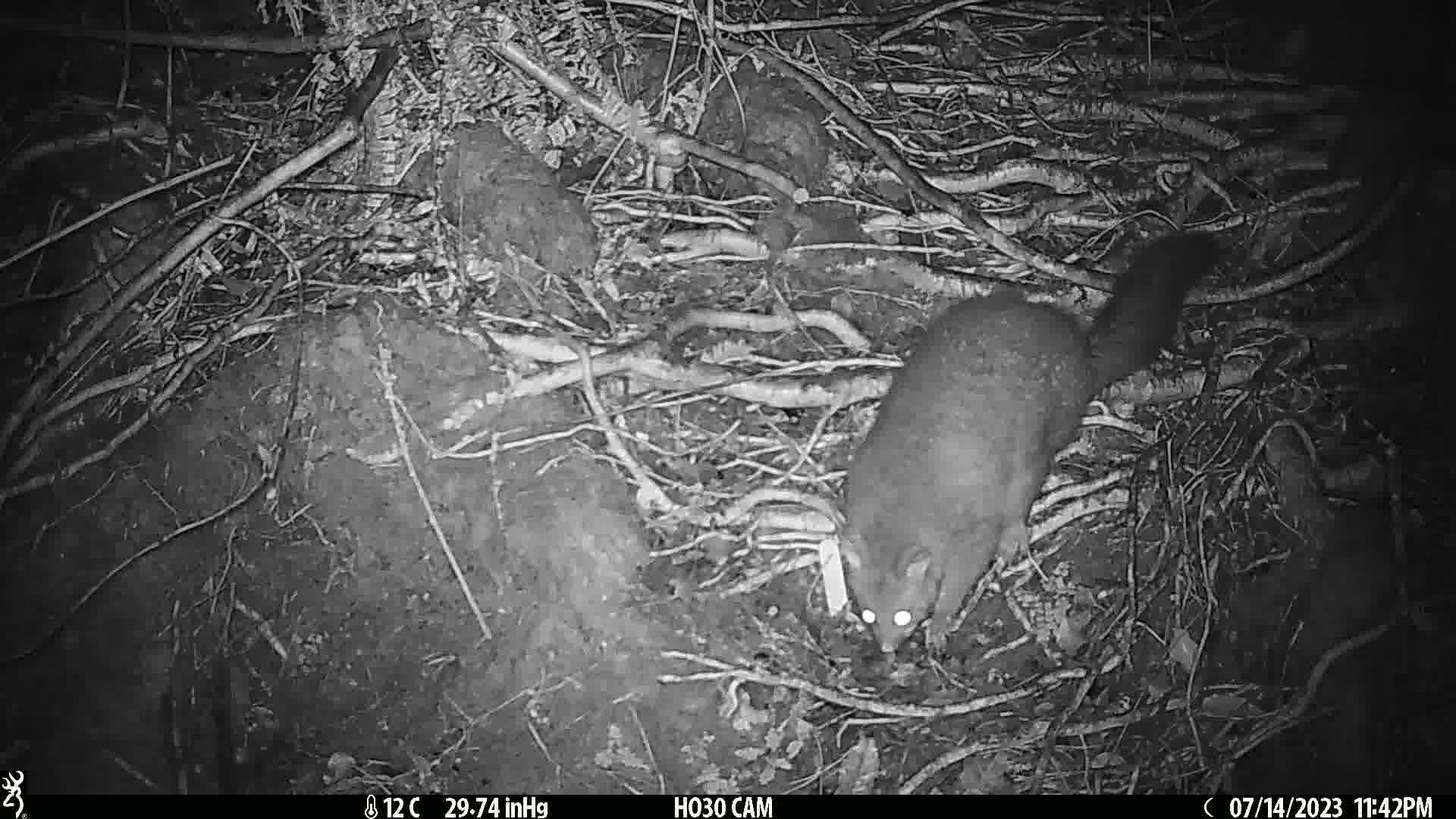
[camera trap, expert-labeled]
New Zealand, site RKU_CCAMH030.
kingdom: Animalia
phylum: Chordata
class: Mammalia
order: Diprotodontia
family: Phalangeridae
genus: Trichosurus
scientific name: Trichosurus vulpecula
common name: common brushtail possum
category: possum